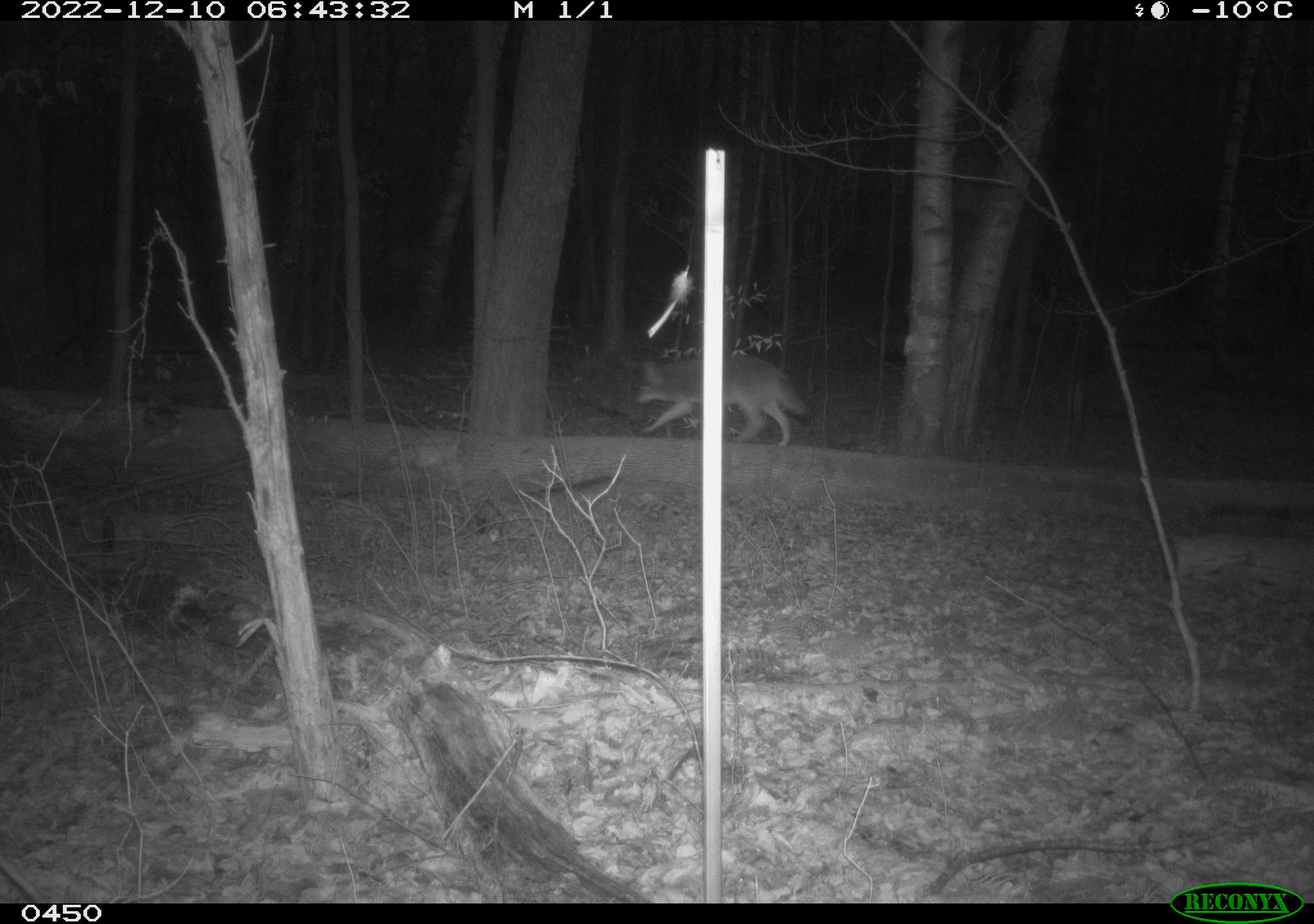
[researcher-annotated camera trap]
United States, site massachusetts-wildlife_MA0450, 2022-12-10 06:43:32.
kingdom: Animalia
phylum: Chordata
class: Mammalia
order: Carnivora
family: Canidae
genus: Canis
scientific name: Canis latrans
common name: coyote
Coyote (Canis latrans).